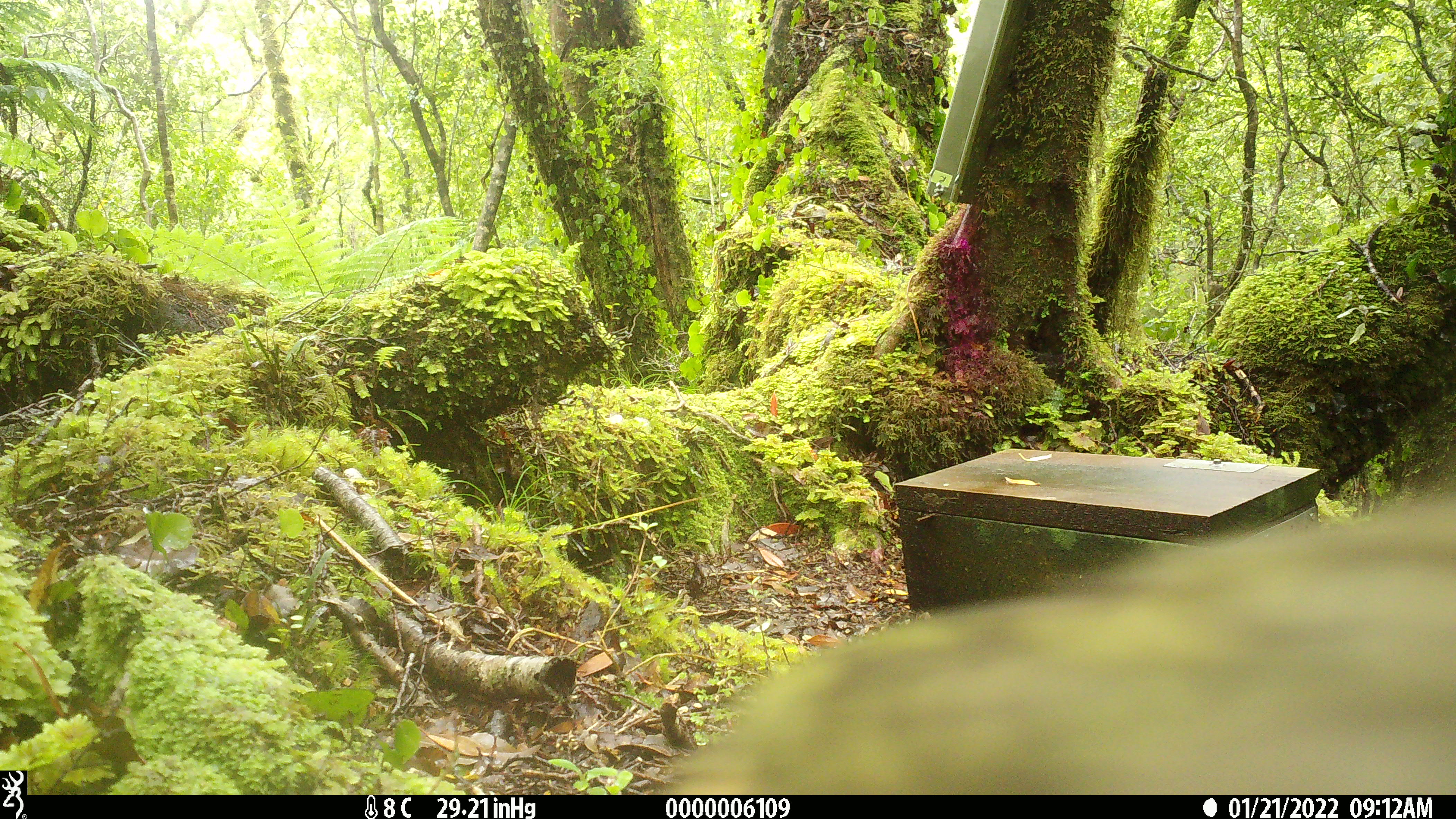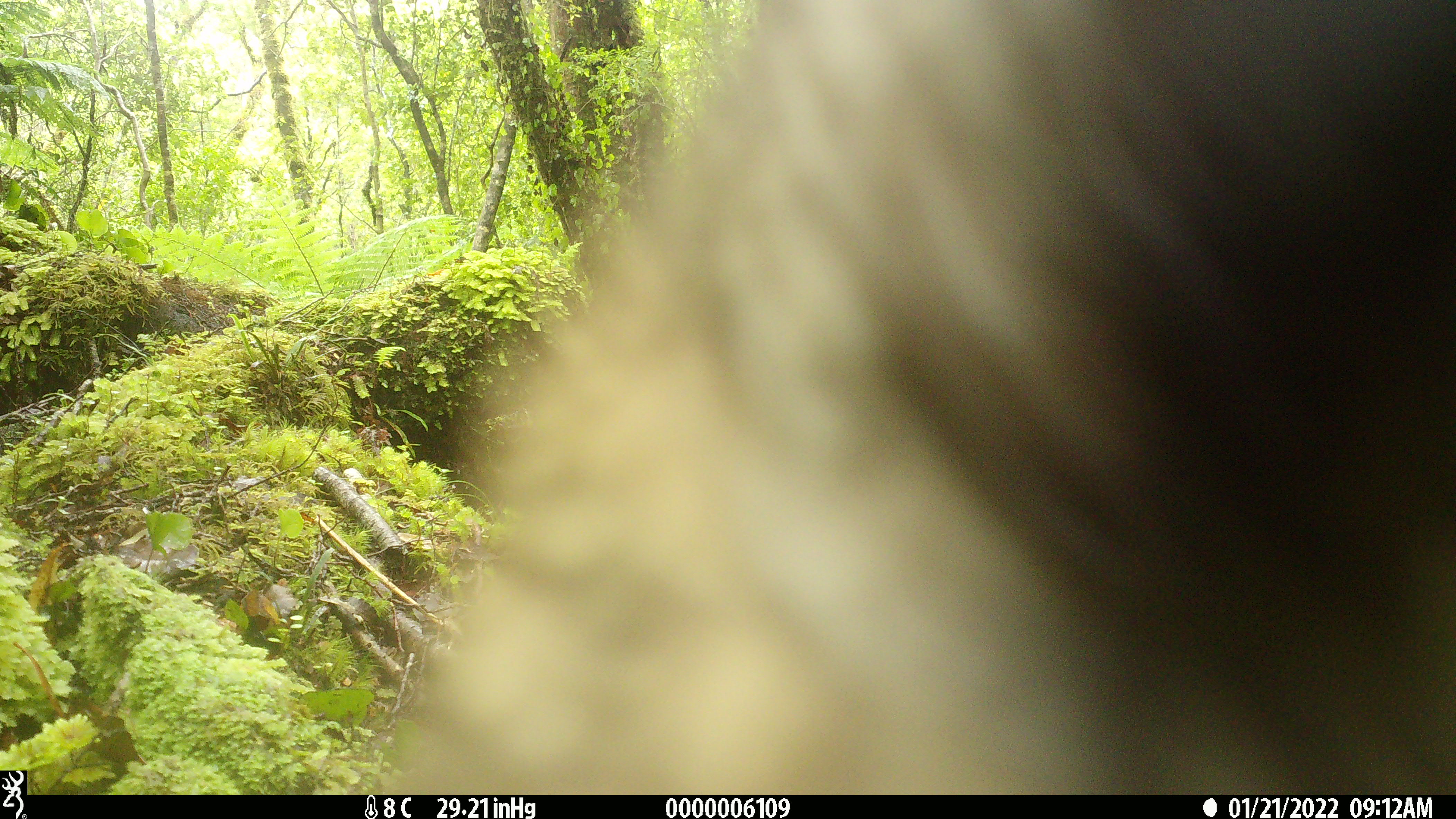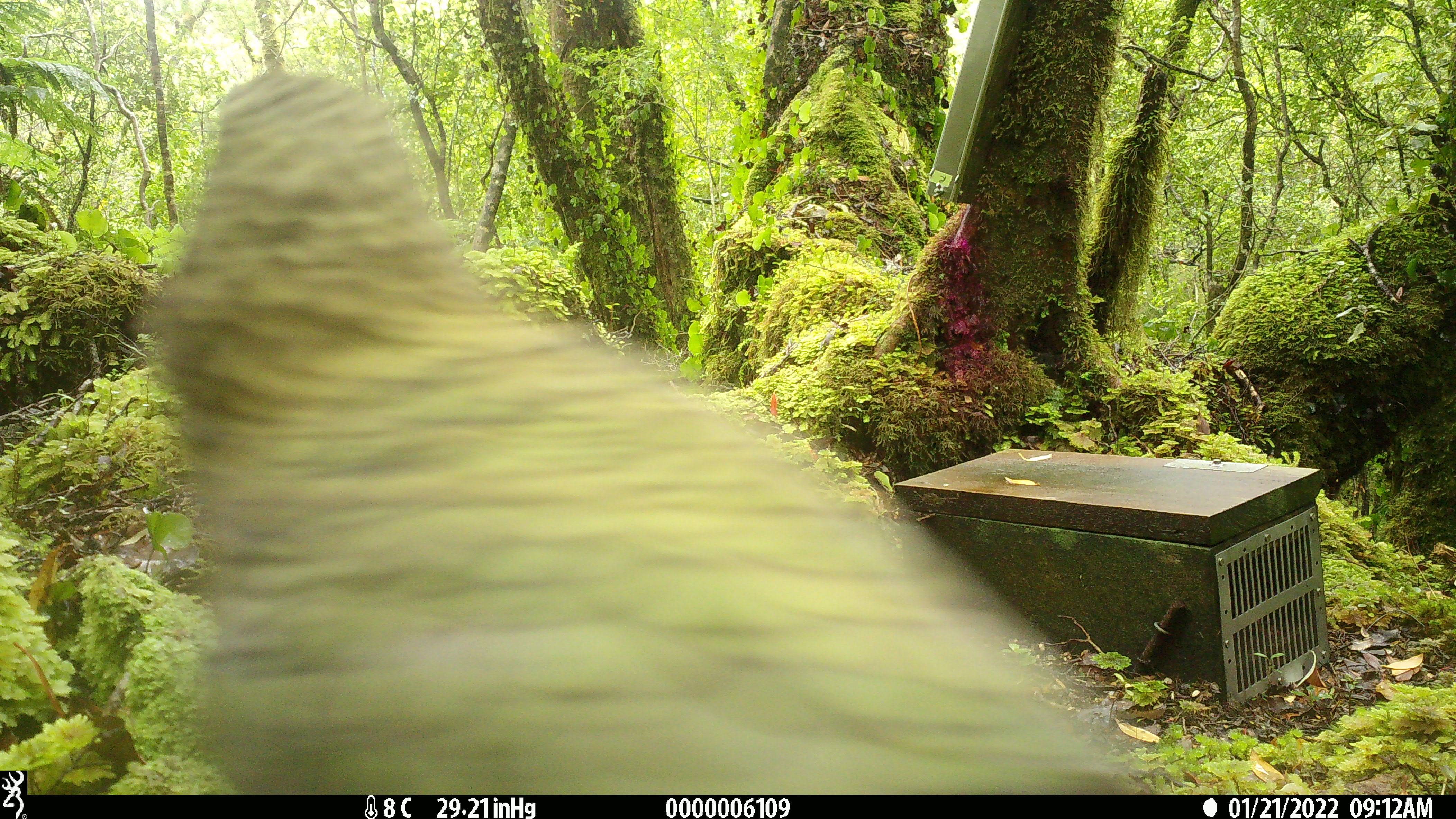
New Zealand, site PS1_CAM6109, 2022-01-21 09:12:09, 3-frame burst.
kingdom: Animalia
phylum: Chordata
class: Aves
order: Psittaciformes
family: Strigopidae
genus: Nestor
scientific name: Nestor notabilis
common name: kea